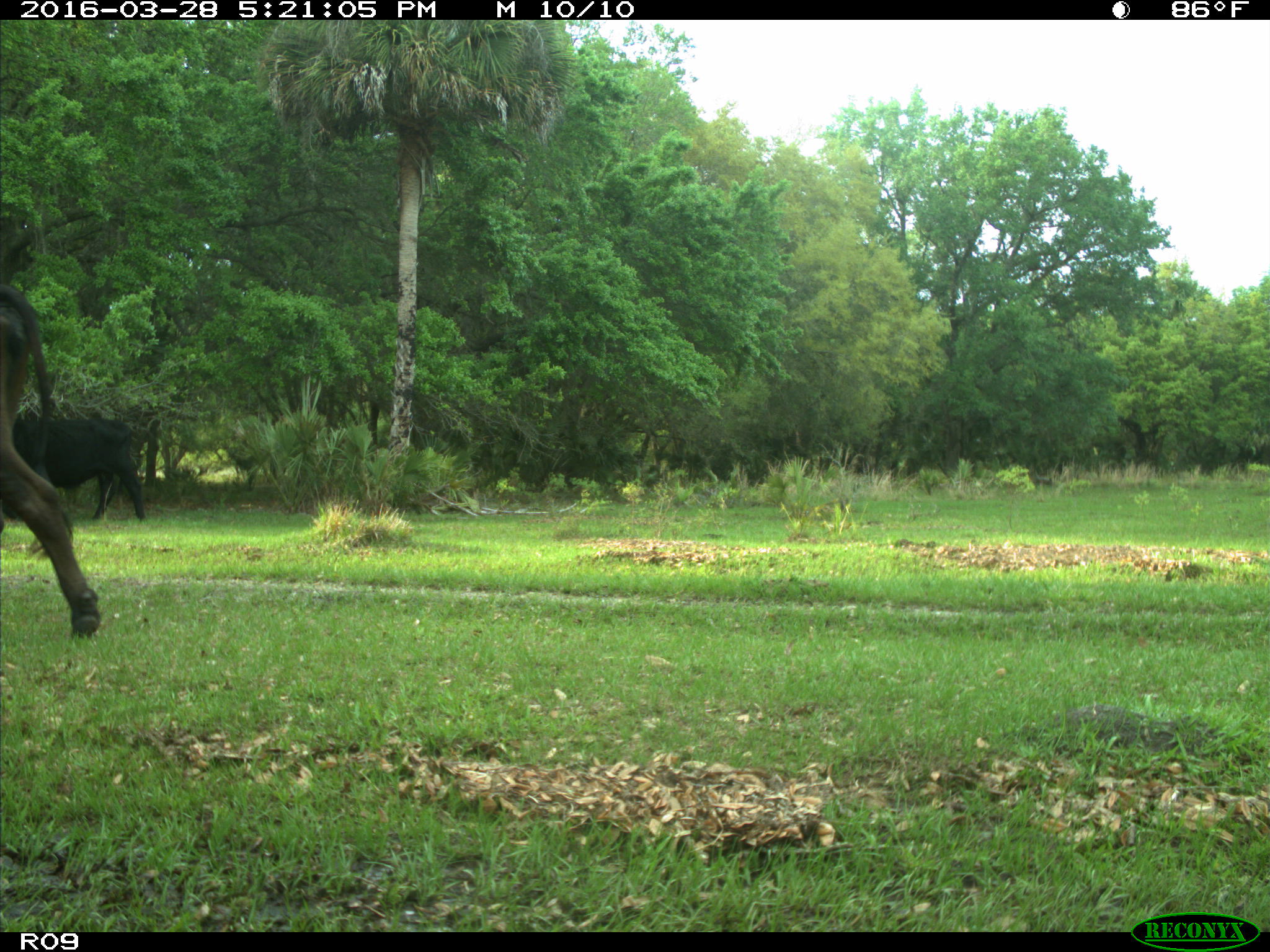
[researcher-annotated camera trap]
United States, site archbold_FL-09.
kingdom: Animalia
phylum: Chordata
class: Mammalia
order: Artiodactyla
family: Bovidae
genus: Bos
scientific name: Bos taurus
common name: domestic cow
Bos taurus (domestic cow).